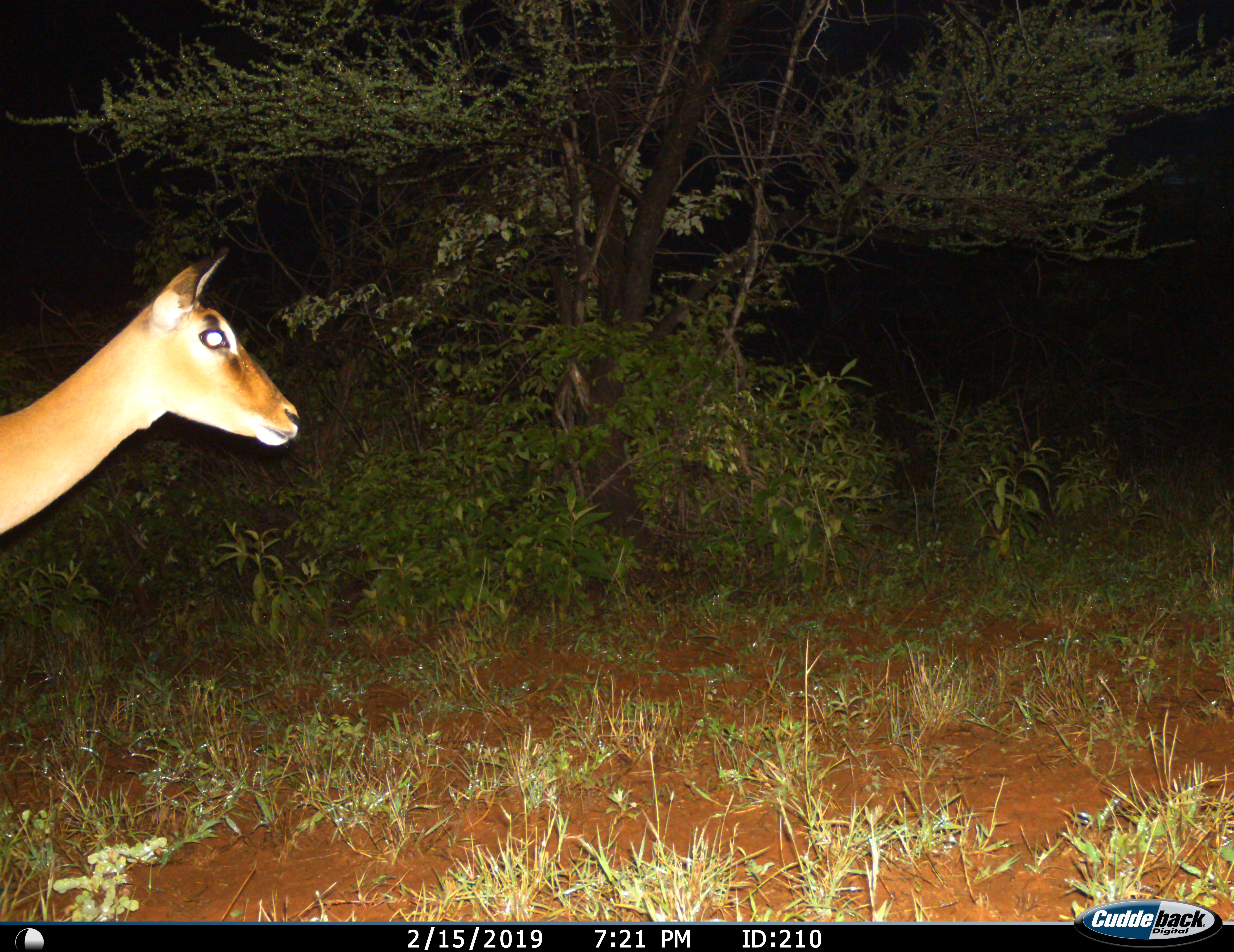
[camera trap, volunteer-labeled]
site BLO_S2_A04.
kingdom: Animalia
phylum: Chordata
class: Mammalia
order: Artiodactyla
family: Bovidae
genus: Aepyceros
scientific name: Aepyceros melampus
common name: impala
Impala (Aepyceros melampus), count 1. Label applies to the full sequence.